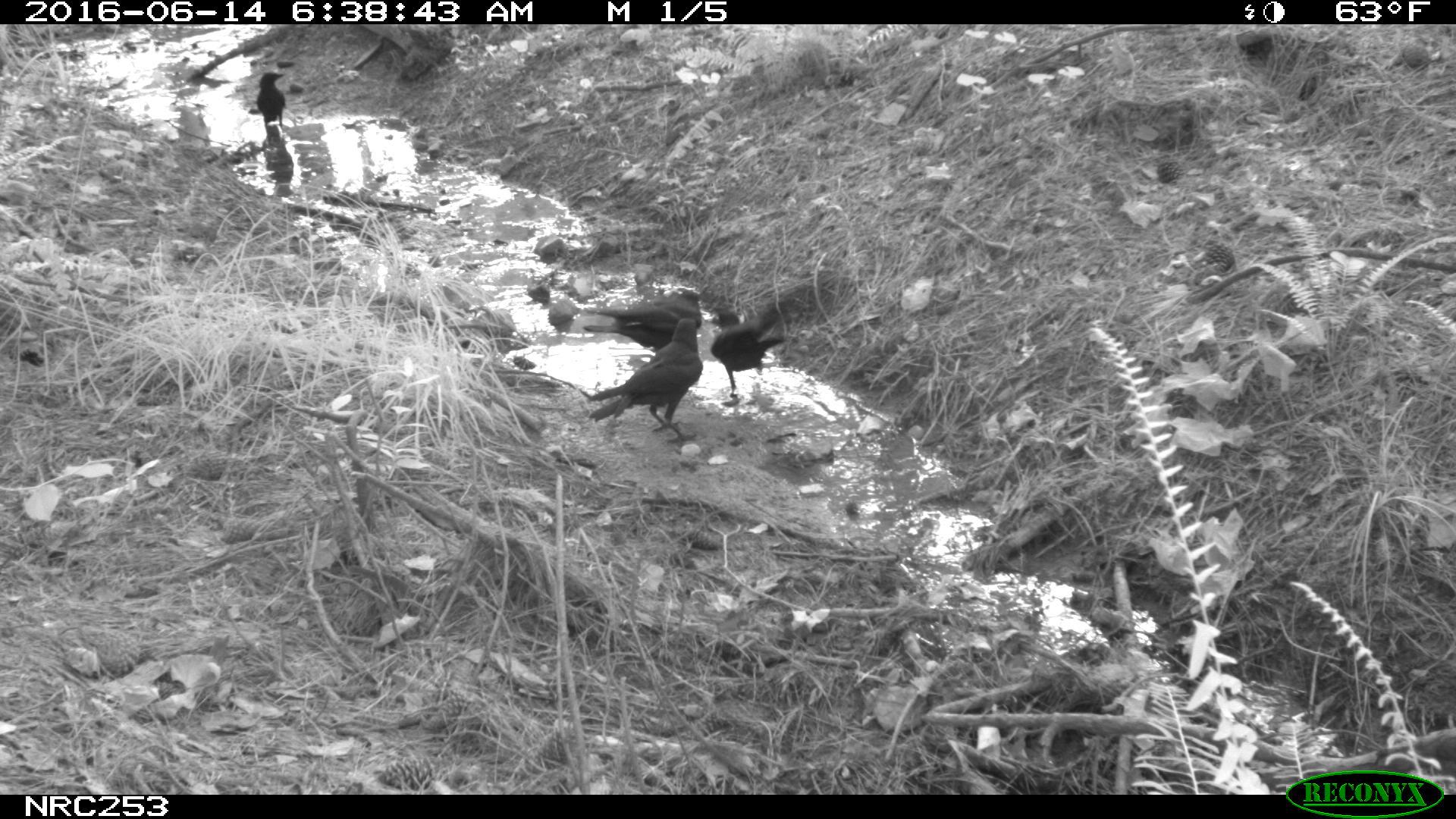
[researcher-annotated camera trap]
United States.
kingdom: Animalia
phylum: Chordata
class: Aves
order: Passeriformes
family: Corvidae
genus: Corvus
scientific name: Corvus brachyrhynchos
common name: american crow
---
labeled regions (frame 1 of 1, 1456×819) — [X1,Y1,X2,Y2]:
American Crow: [583,313,709,429]; [704,296,789,409]; [576,273,697,345]; [254,61,298,132]